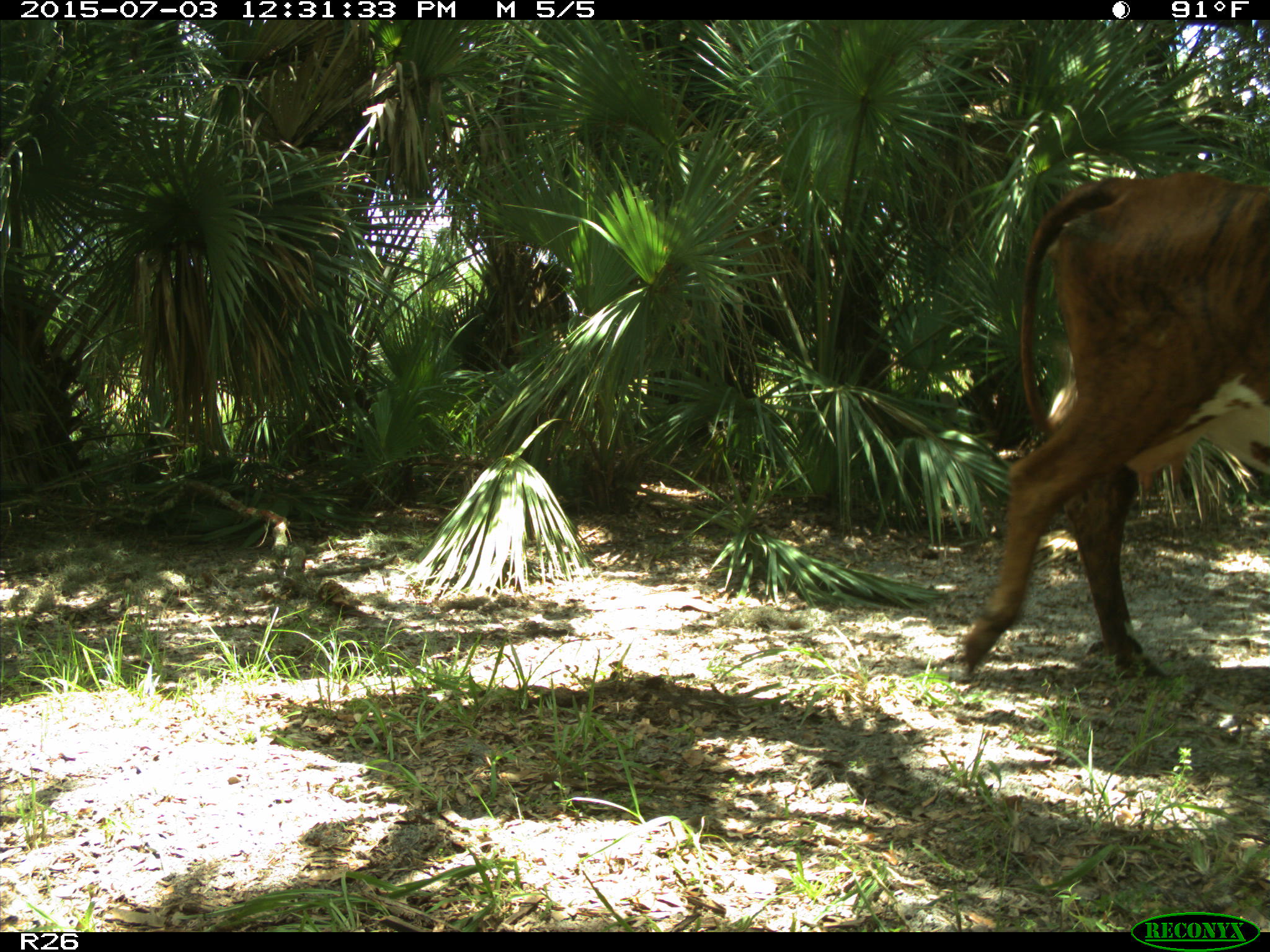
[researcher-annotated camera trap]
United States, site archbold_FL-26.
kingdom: Animalia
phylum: Chordata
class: Mammalia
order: Artiodactyla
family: Bovidae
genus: Bos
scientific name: Bos taurus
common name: domestic cow